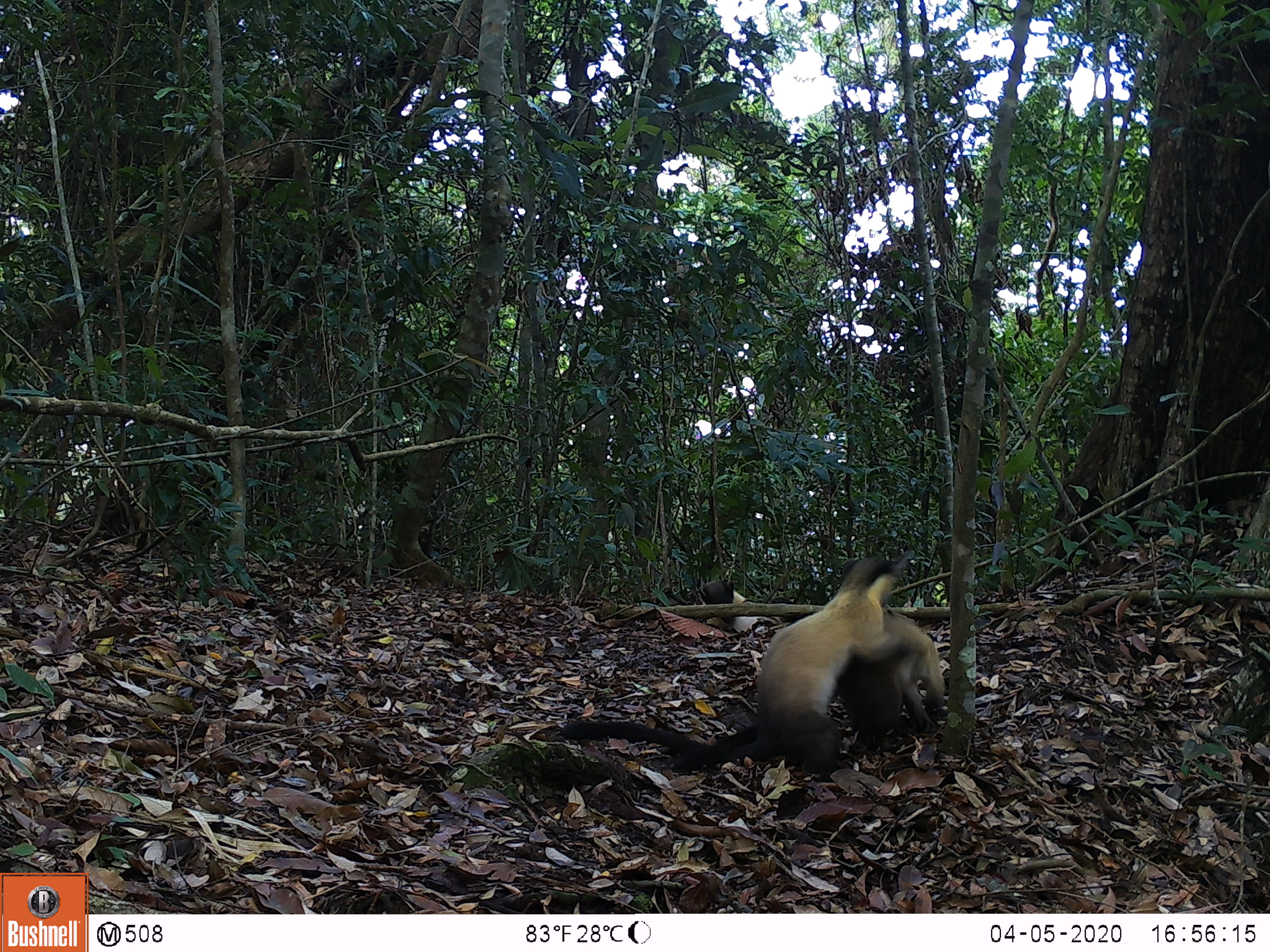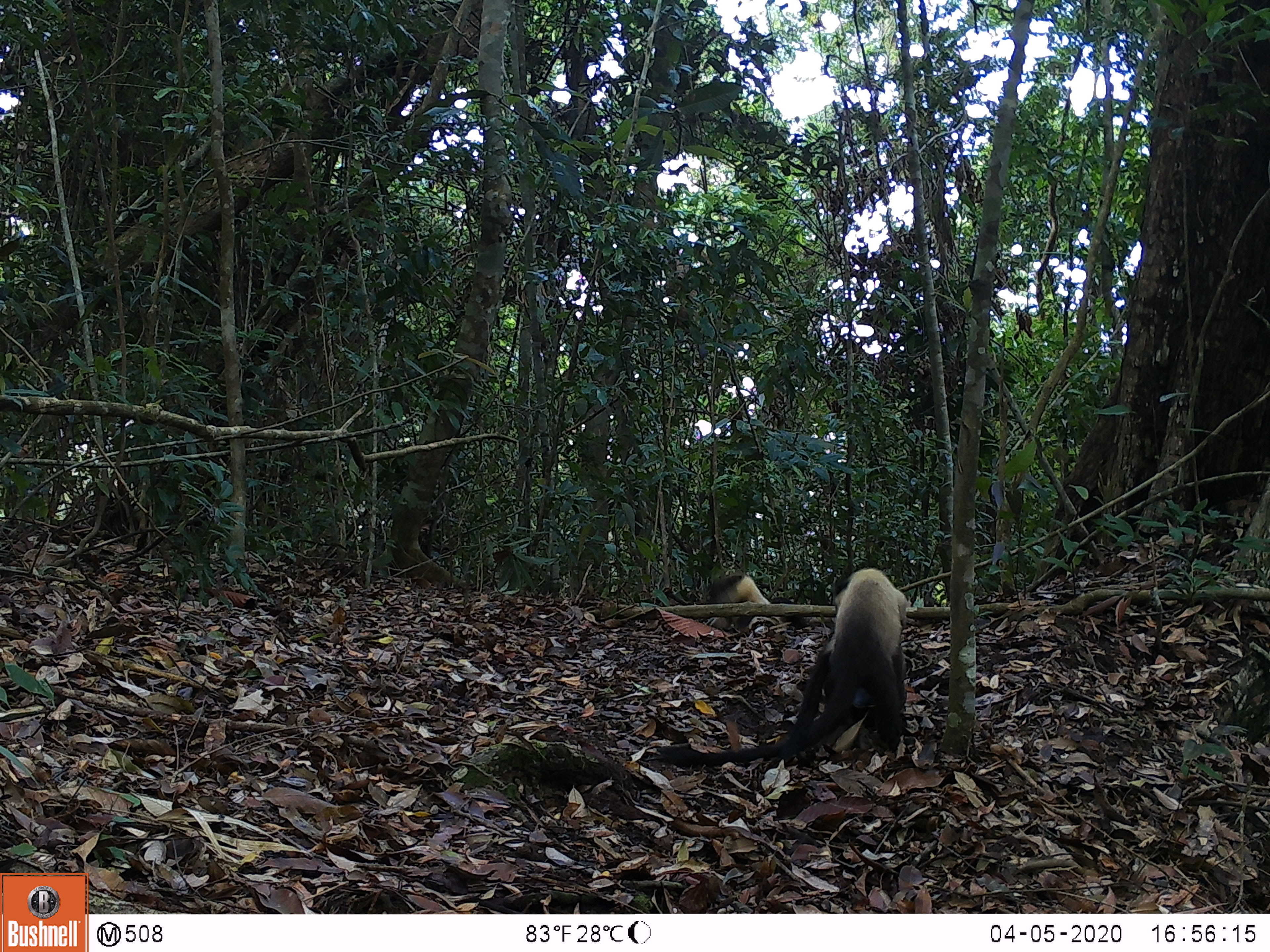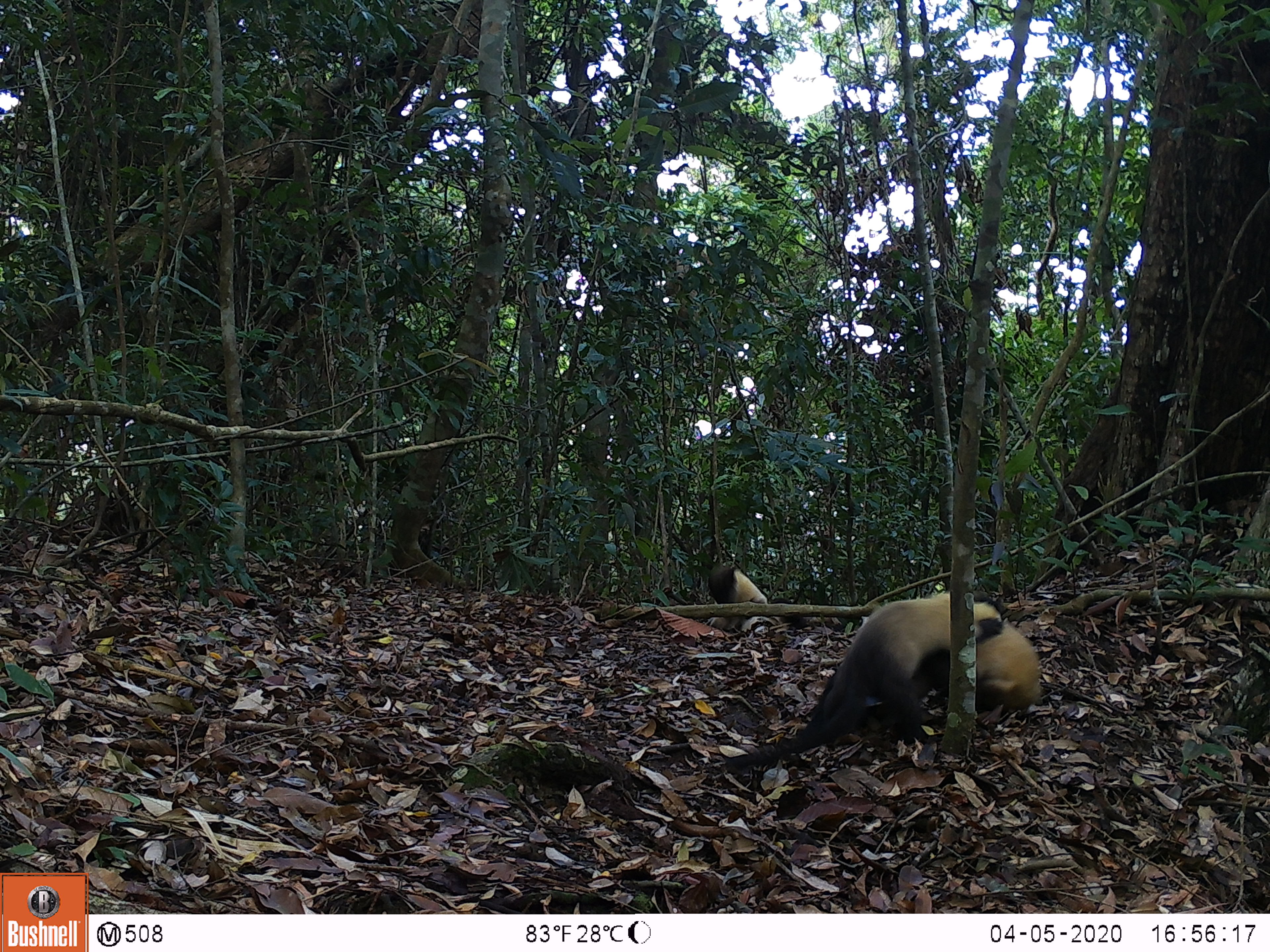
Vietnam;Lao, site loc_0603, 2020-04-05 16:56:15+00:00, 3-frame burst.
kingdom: Animalia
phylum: Chordata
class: Mammalia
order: Carnivora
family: Mustelidae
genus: Martes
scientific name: Martes flavigula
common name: yellow-throated marten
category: yellow throated marten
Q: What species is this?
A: Yellow throated marten (yellow-throated marten) (Martes flavigula).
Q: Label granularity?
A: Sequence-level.